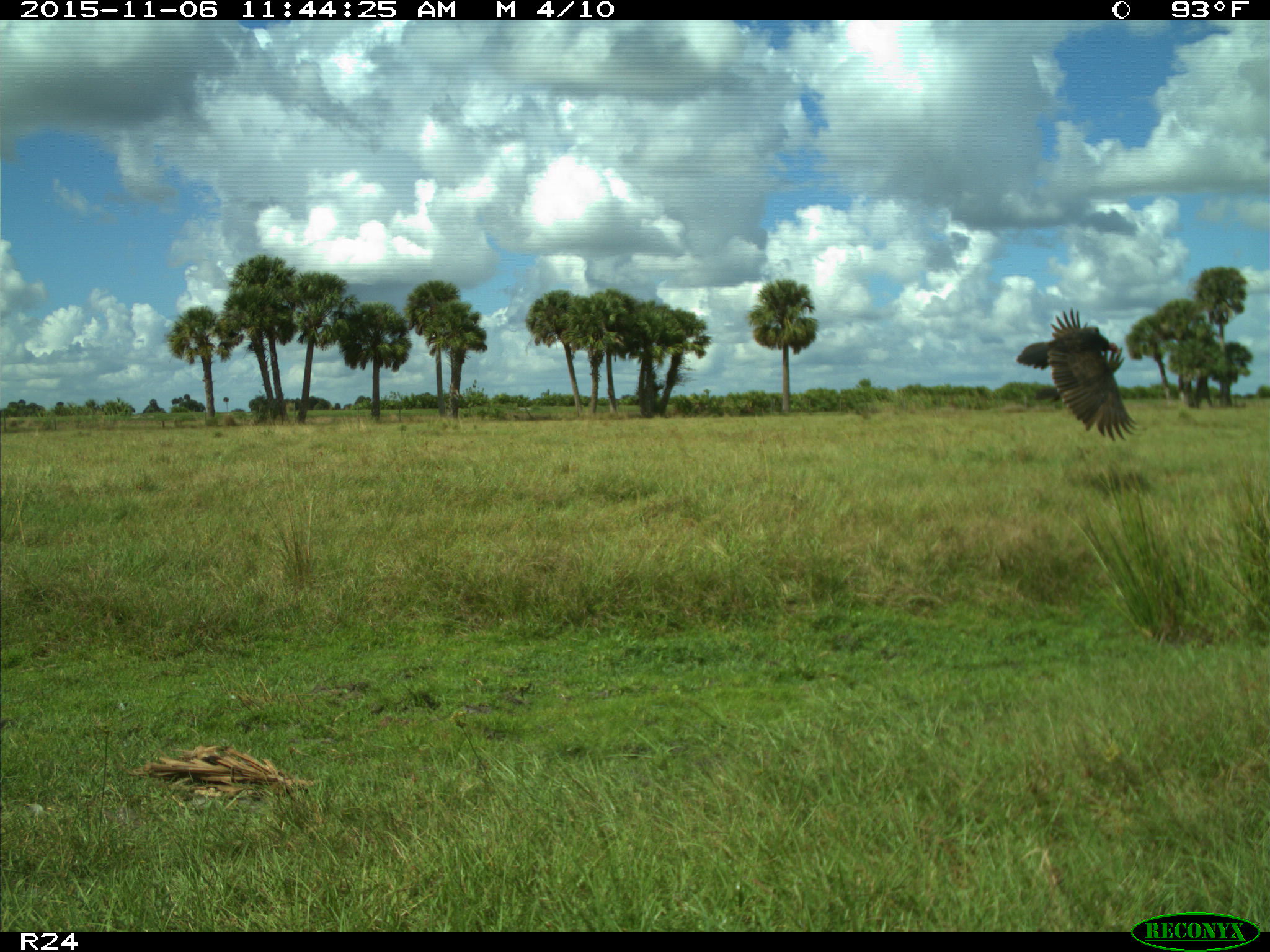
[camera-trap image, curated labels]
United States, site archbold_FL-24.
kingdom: Animalia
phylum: Chordata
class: Aves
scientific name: Aves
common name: birds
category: unidentified bird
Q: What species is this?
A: Unidentified bird (birds) (Aves).